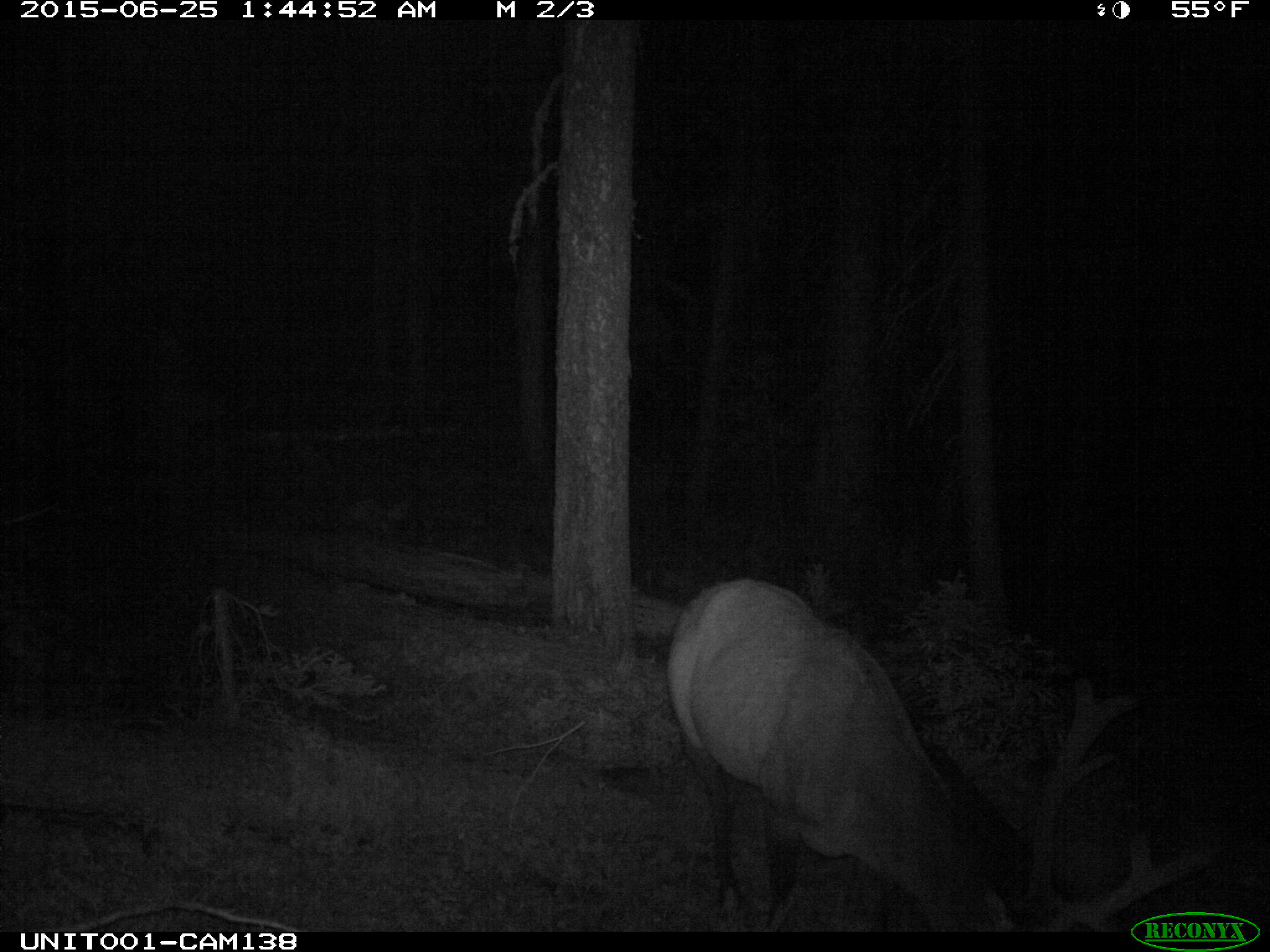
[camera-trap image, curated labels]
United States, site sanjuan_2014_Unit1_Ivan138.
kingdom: Animalia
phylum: Chordata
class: Mammalia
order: Artiodactyla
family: Cervidae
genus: Cervus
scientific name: Cervus elaphus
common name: red deer